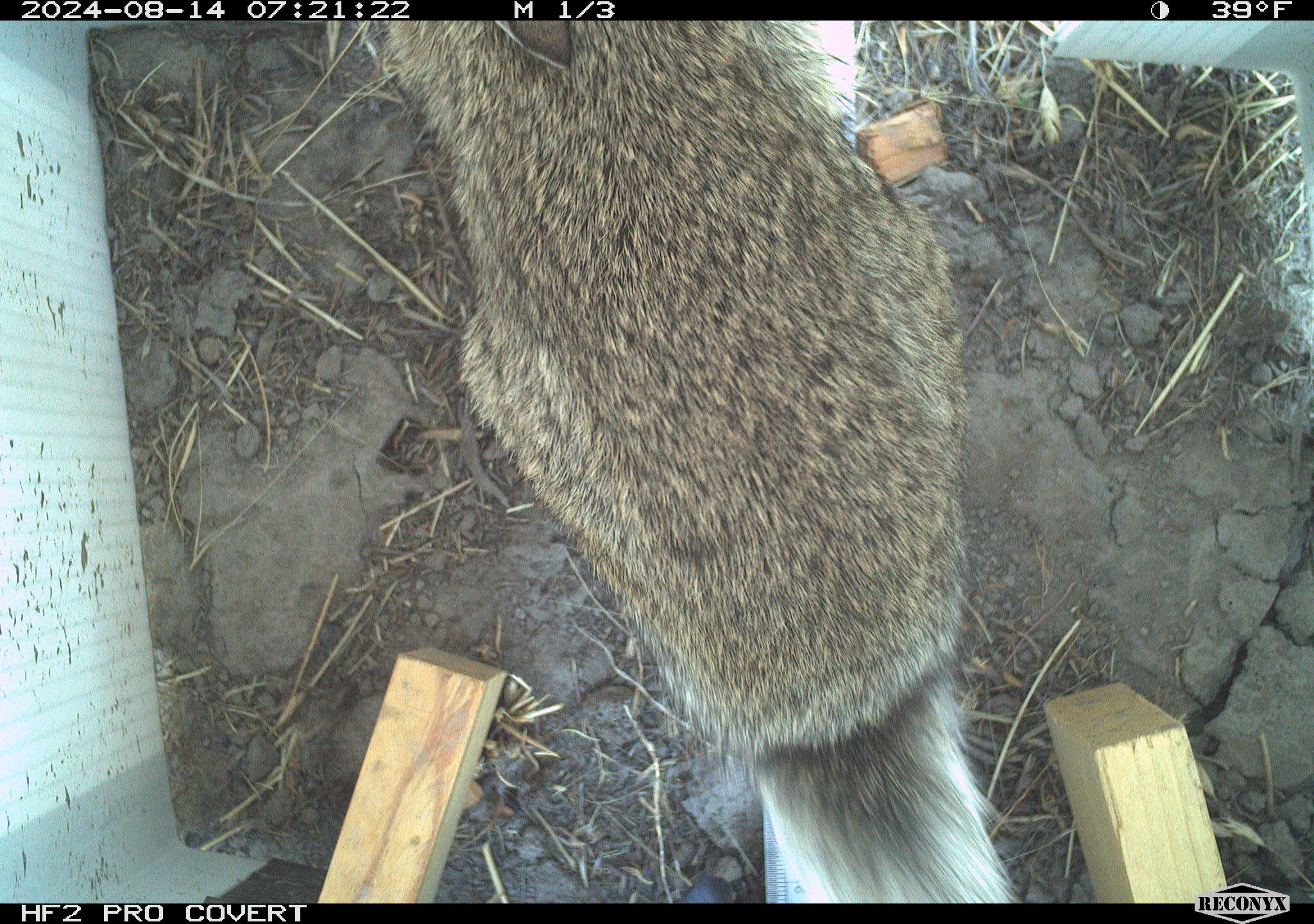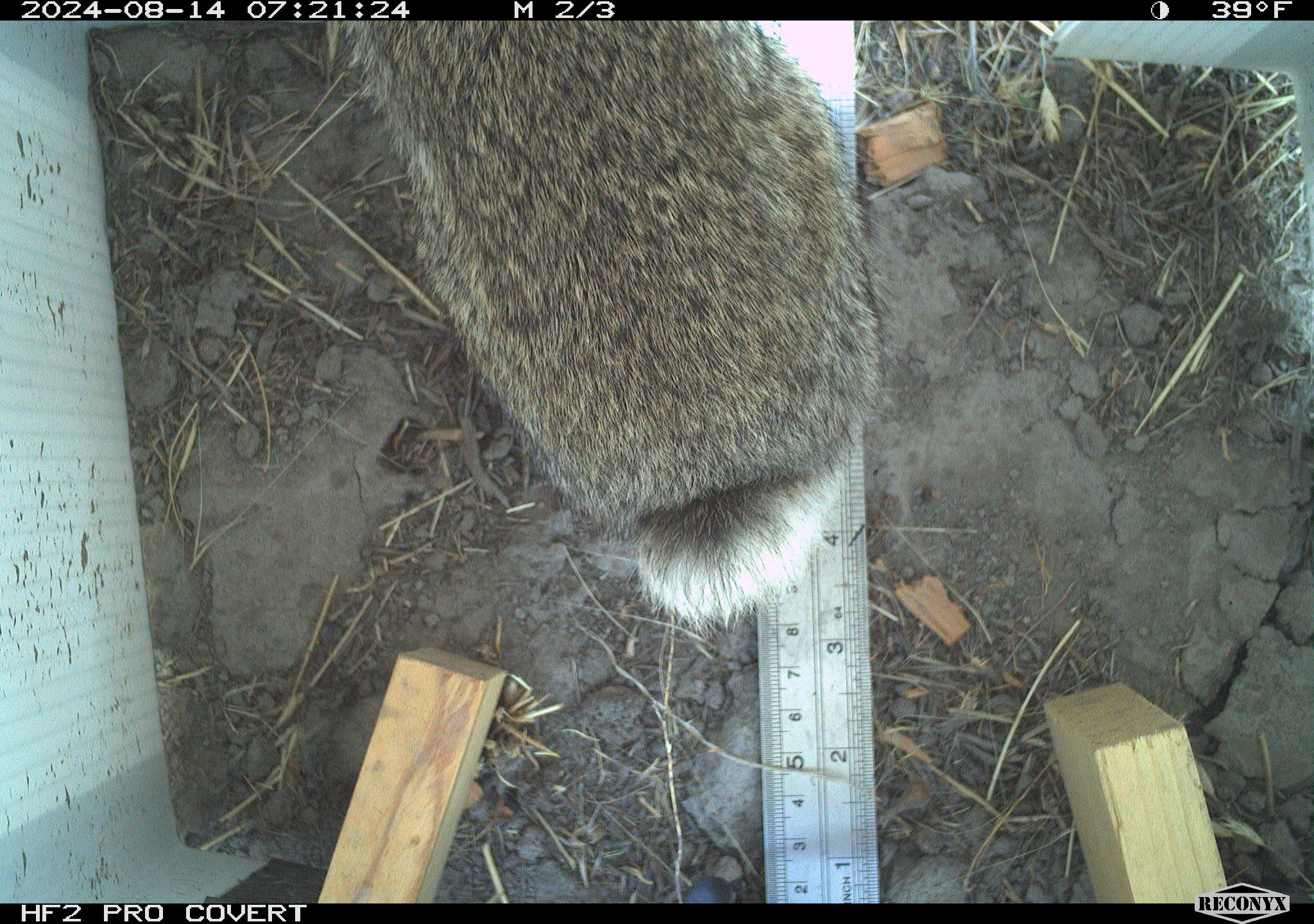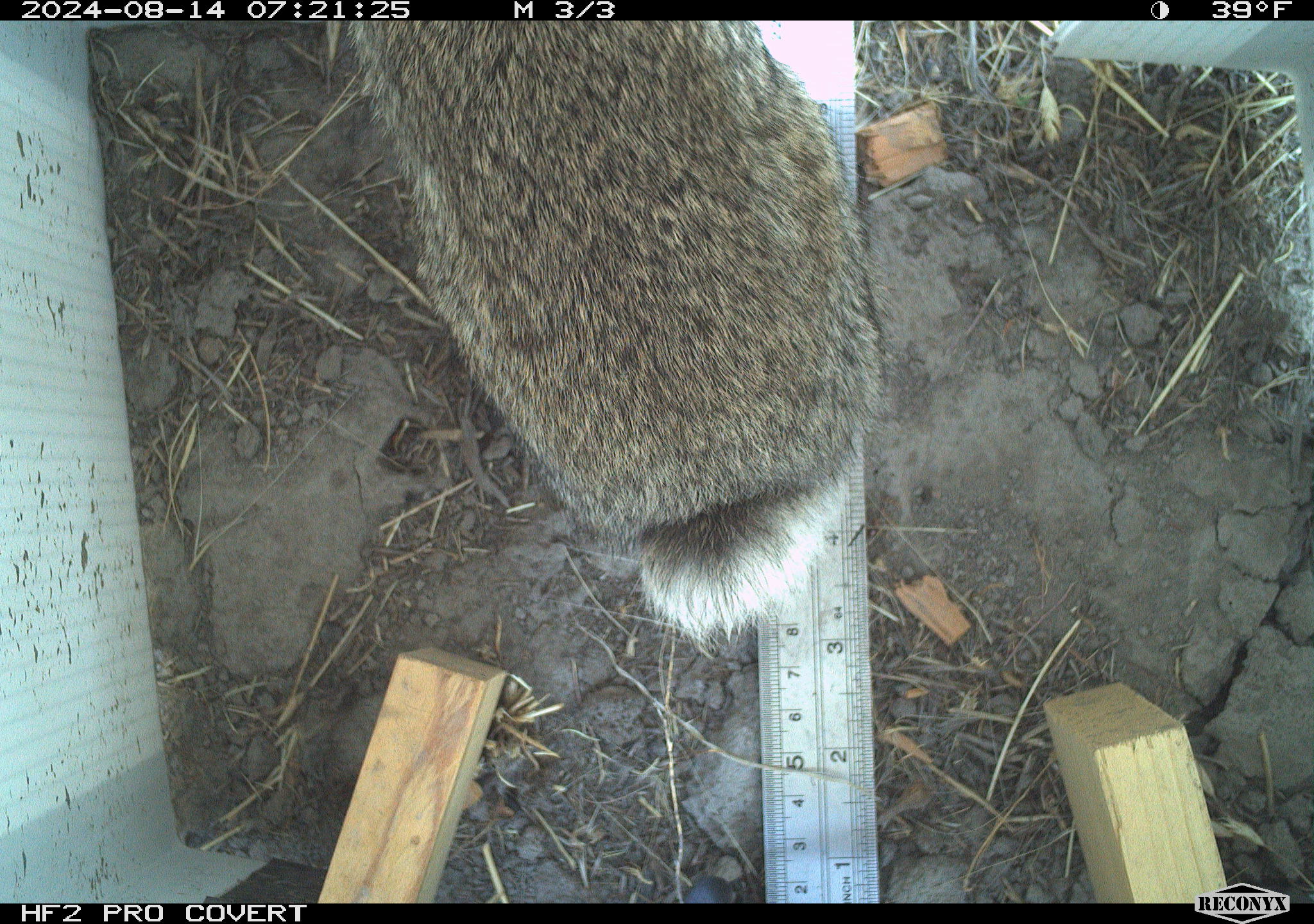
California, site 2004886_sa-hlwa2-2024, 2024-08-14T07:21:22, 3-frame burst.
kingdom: Animalia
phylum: Chordata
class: Mammalia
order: Lagomorpha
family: Leporidae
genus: Sylvilagus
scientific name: Sylvilagus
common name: cottontail rabbits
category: sylvilagus species